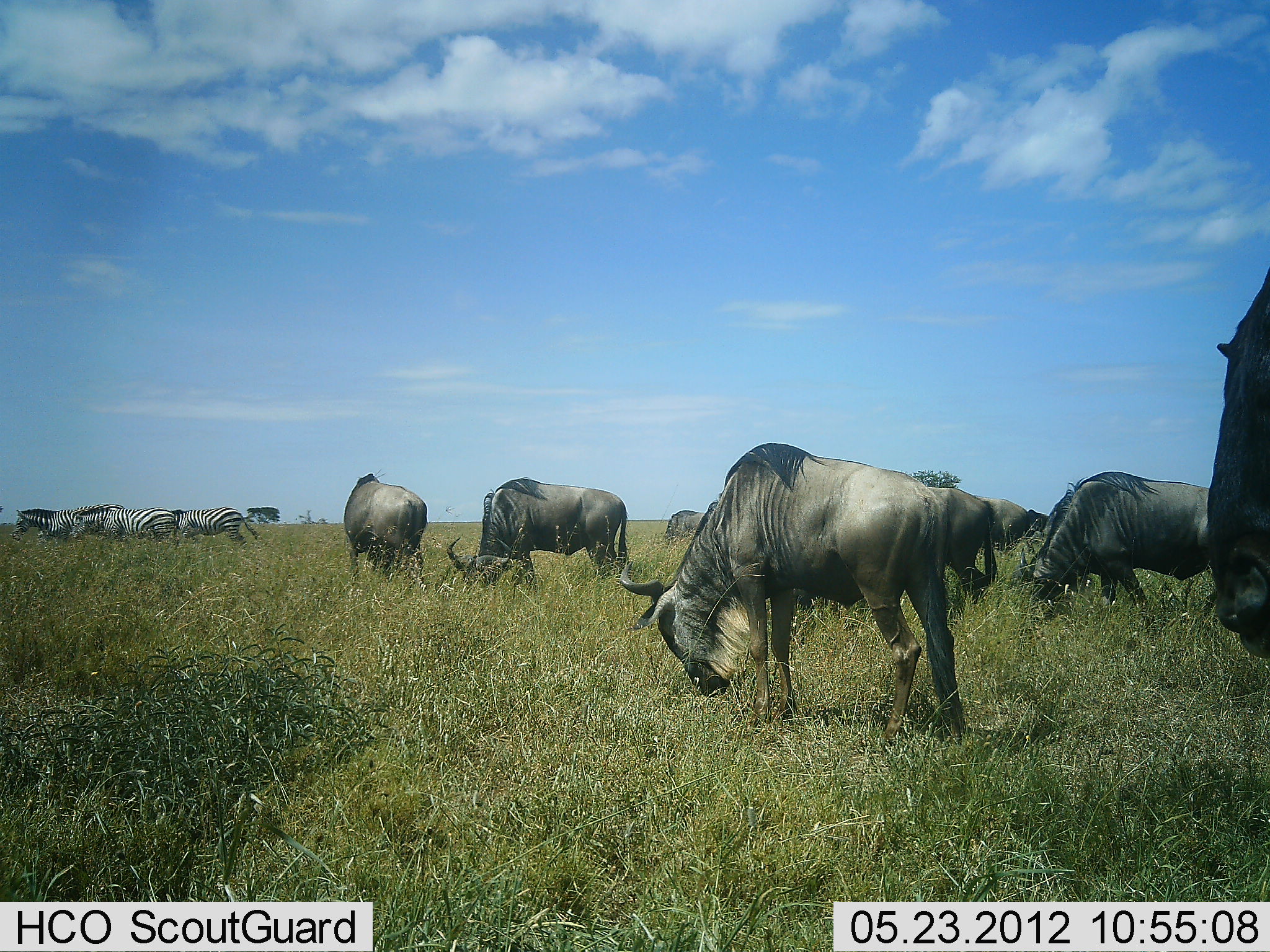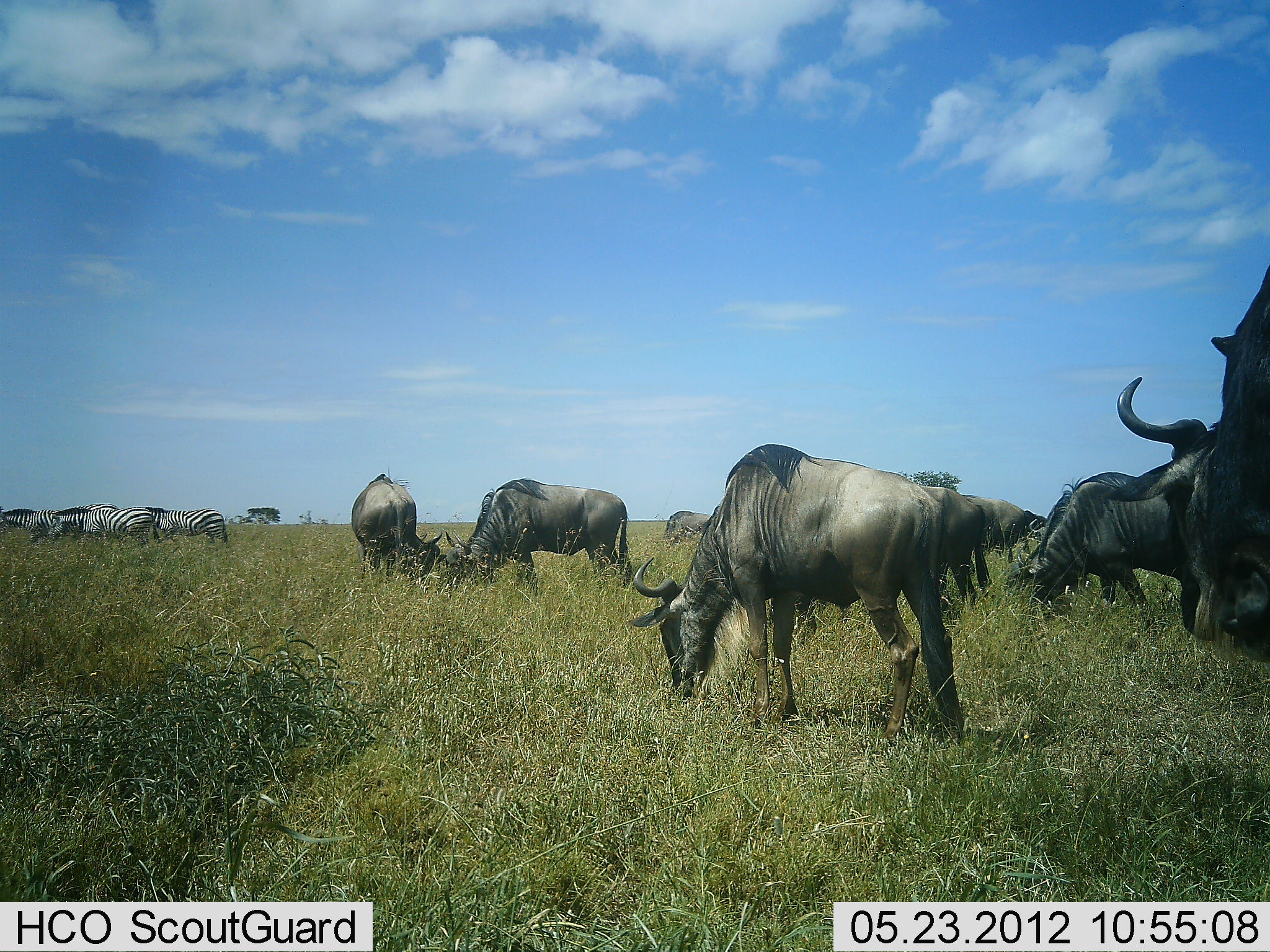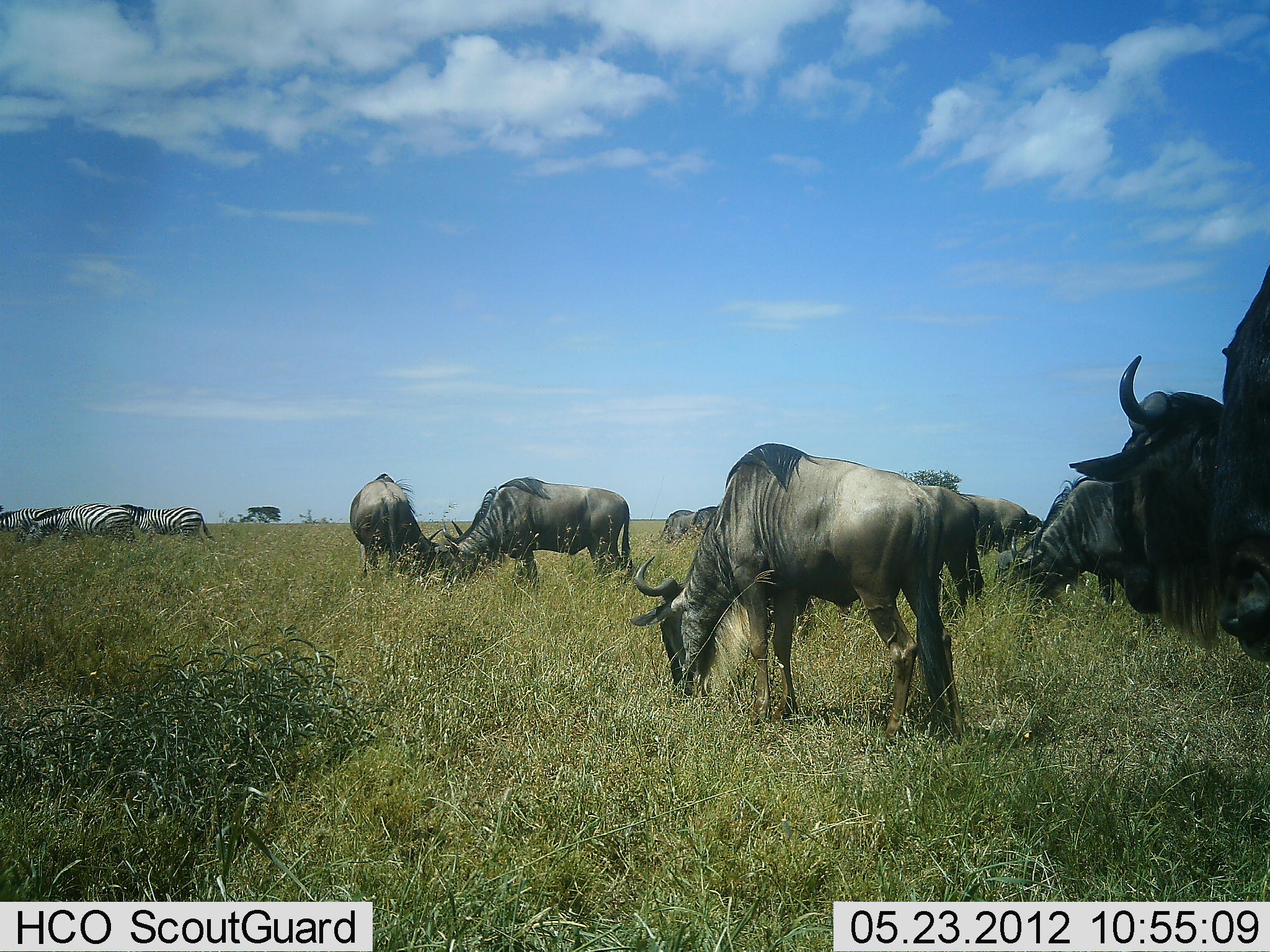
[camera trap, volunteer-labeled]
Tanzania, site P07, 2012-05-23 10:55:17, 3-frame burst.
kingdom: Animalia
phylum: Chordata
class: Mammalia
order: Artiodactyla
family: Bovidae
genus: Connochaetes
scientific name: Connochaetes taurinus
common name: blue wildebeest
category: wildebeest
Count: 9.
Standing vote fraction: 36%.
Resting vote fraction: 0%.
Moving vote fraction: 21%.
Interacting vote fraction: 4%.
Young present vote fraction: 0%.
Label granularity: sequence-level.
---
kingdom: Animalia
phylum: Chordata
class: Mammalia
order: Perissodactyla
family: Equidae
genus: Equus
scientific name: Equus quagga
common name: plains zebra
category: zebra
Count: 4.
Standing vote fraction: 19%.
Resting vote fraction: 0%.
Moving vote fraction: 77%.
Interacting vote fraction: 0%.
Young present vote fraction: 0%.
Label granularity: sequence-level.